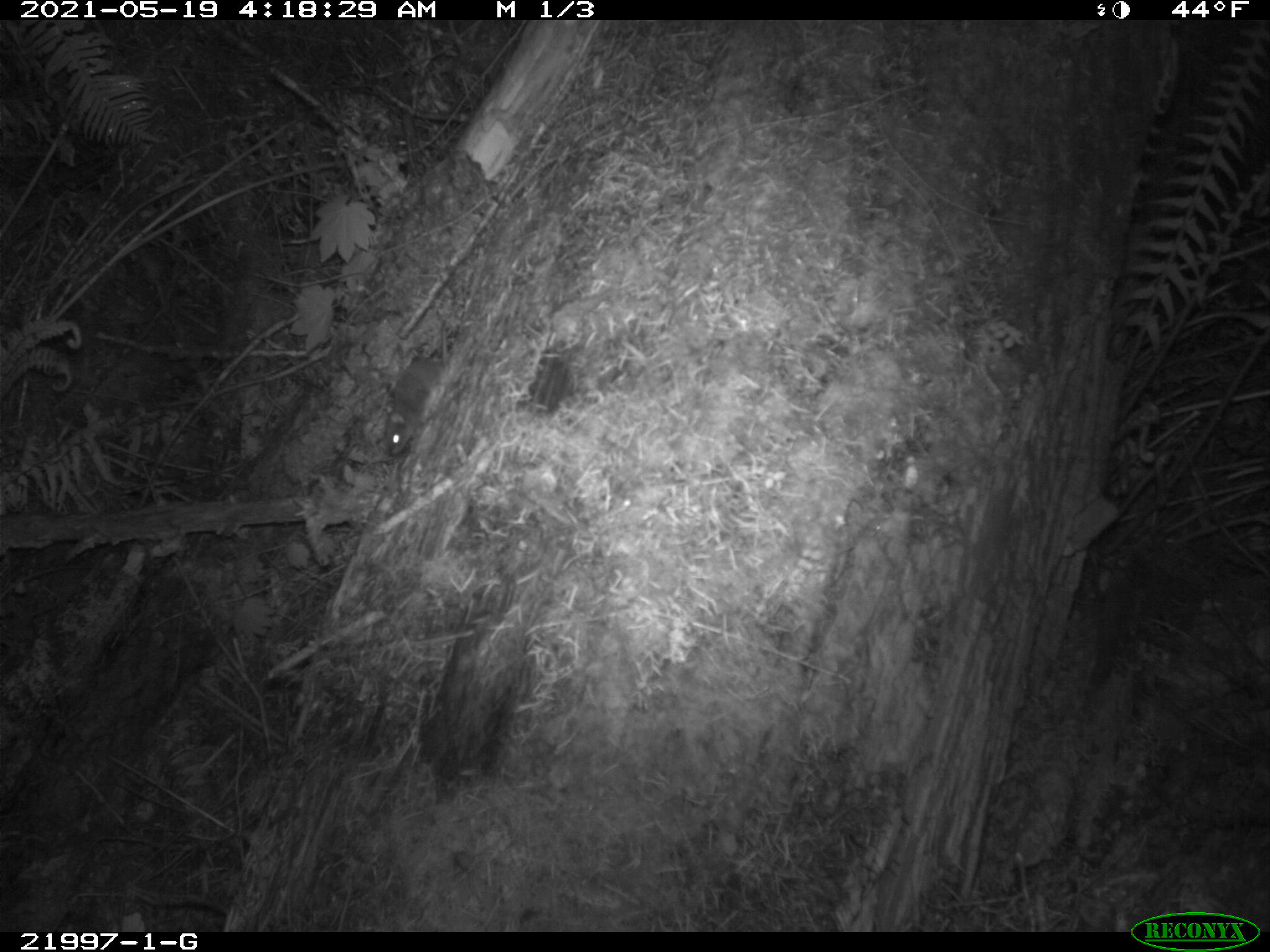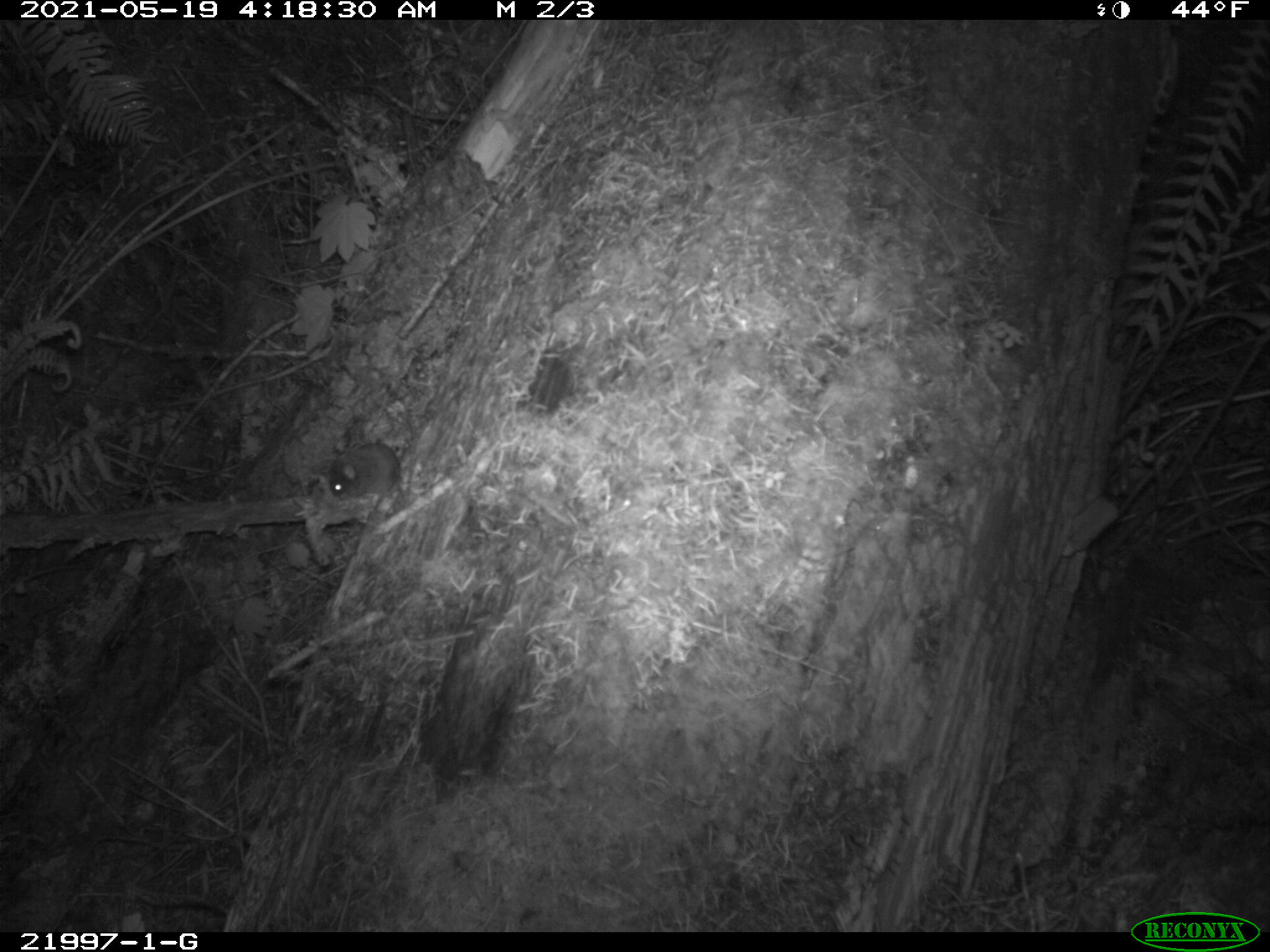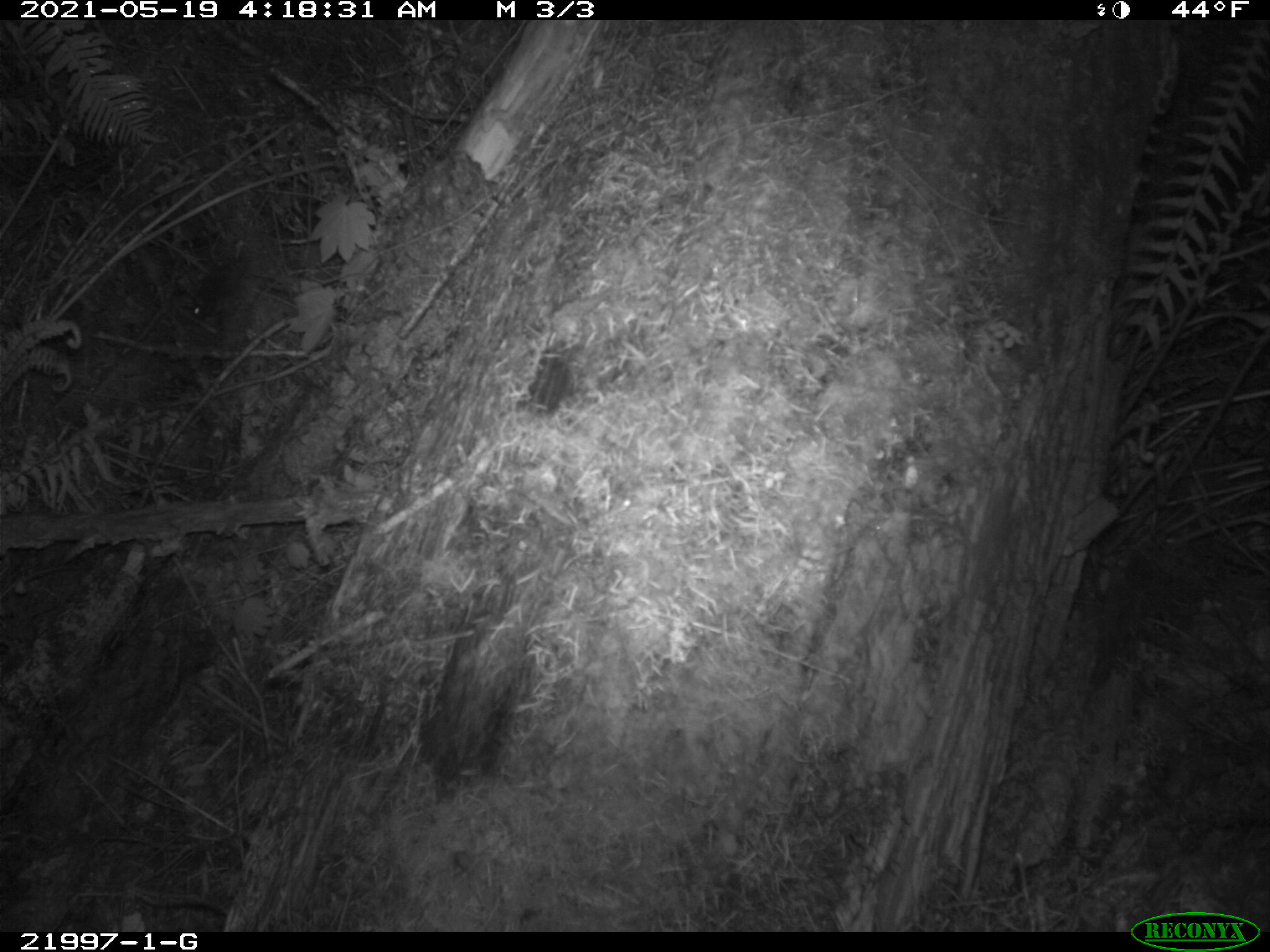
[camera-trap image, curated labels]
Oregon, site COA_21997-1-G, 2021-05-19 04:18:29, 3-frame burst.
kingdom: Animalia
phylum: Chordata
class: Mammalia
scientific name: Mammalia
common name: small mammal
Small mammal (Mammalia).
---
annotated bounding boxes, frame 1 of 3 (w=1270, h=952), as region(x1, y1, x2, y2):
small mammal: region(342, 268, 519, 485)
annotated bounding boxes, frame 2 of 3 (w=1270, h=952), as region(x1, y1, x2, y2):
small mammal: region(286, 411, 471, 533)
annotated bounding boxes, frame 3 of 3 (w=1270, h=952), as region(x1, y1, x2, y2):
small mammal: region(137, 215, 307, 367)